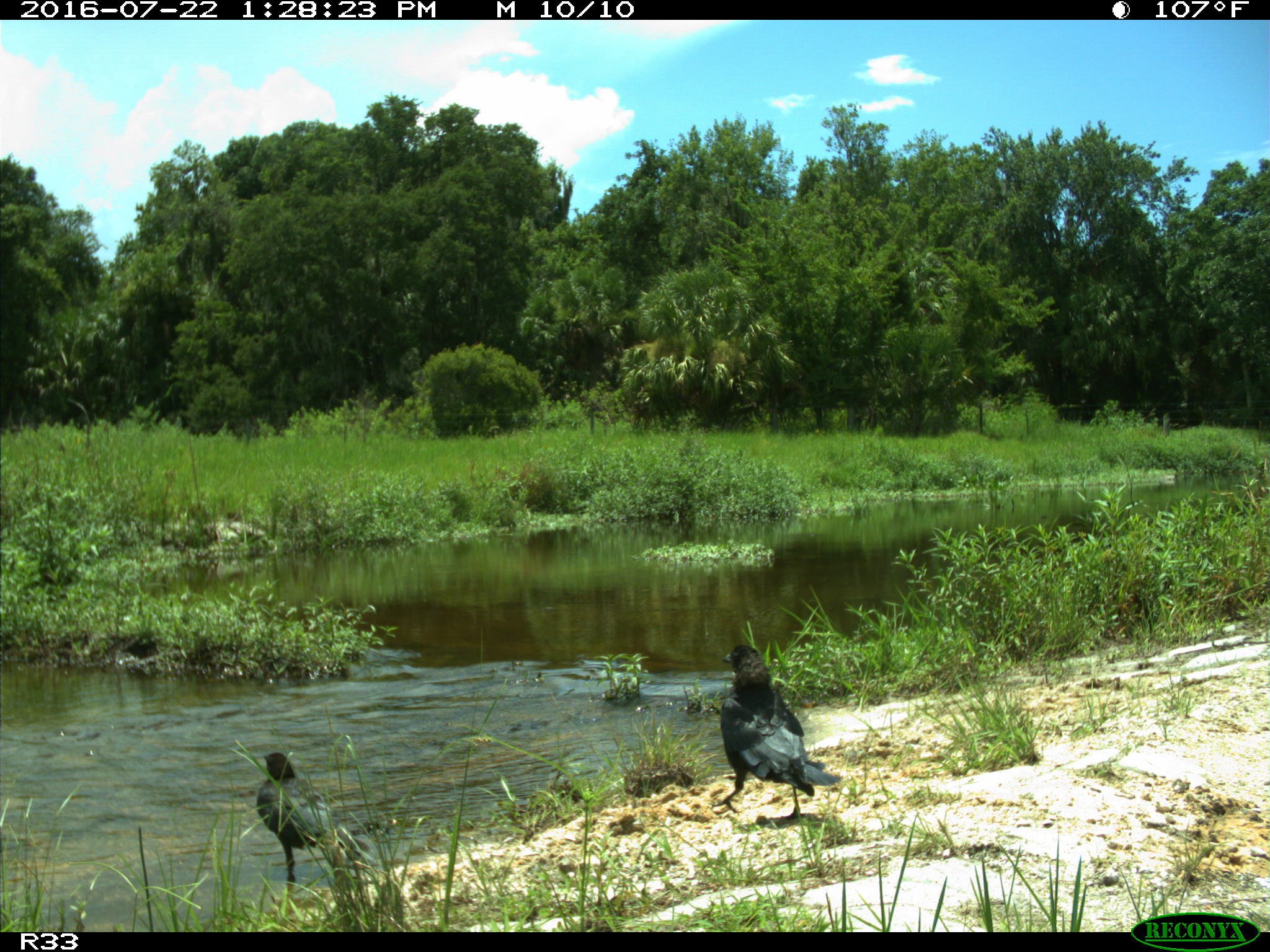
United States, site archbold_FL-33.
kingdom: Animalia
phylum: Chordata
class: Aves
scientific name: Aves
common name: birds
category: unidentified bird